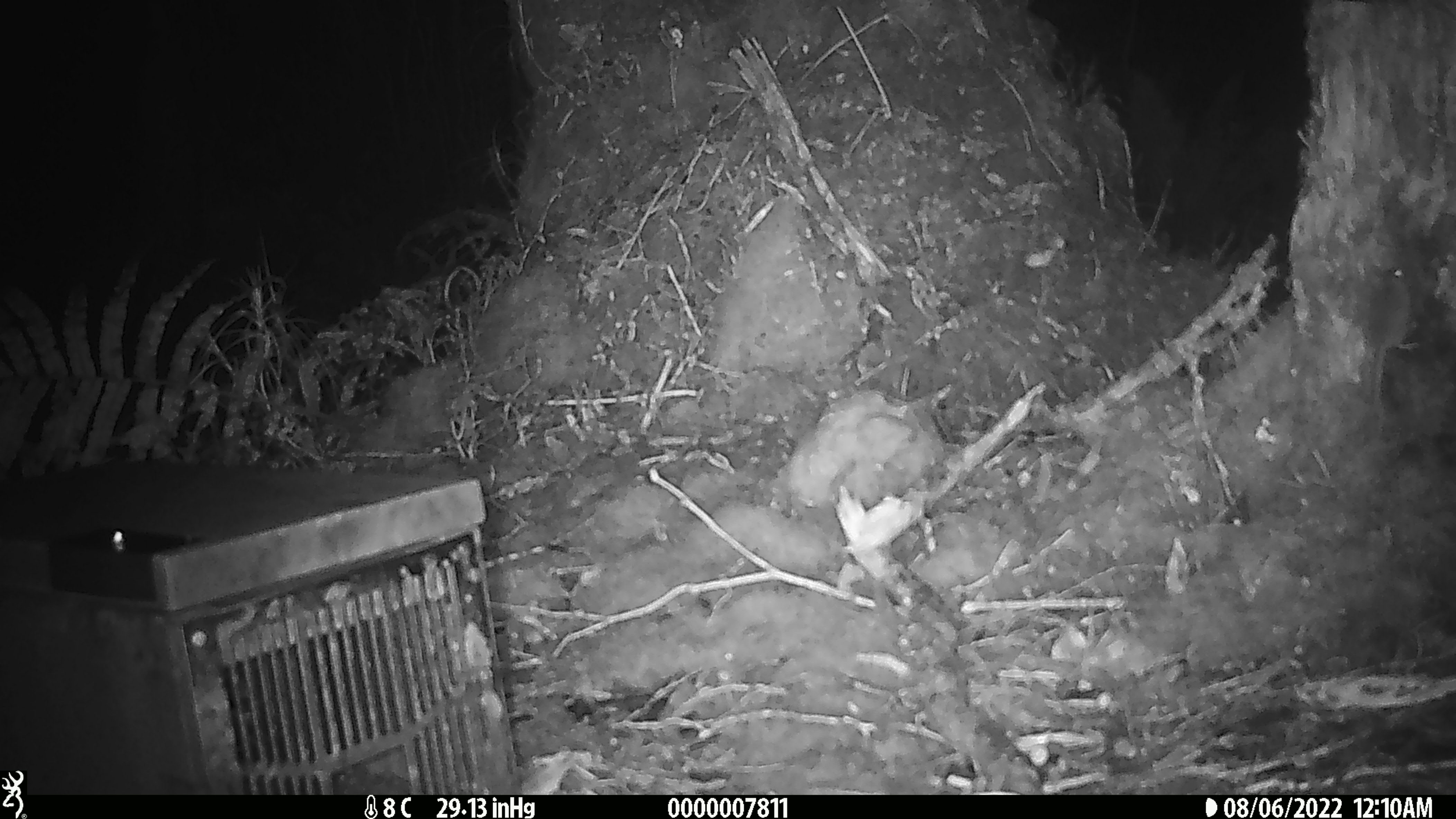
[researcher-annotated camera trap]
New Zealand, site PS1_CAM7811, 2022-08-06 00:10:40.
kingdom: Animalia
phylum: Chordata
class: Mammalia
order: Rodentia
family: Muridae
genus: Mus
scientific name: Mus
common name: mouse